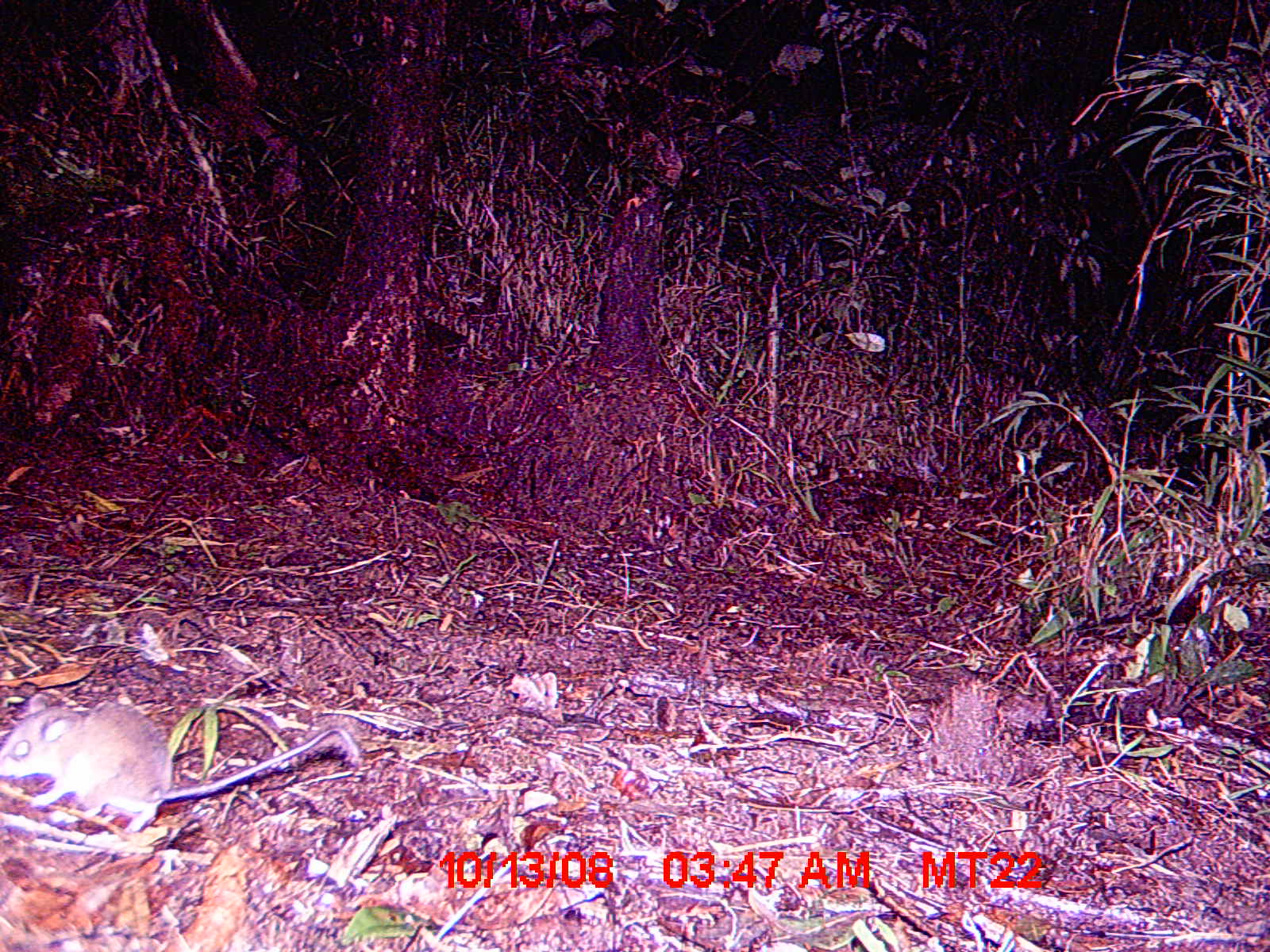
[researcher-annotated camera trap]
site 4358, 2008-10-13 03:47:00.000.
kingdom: Animalia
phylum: Chordata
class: Mammalia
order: Rodentia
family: Nesomyidae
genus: Eliurus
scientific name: Eliurus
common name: eliurus rat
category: eliurus sp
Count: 1.